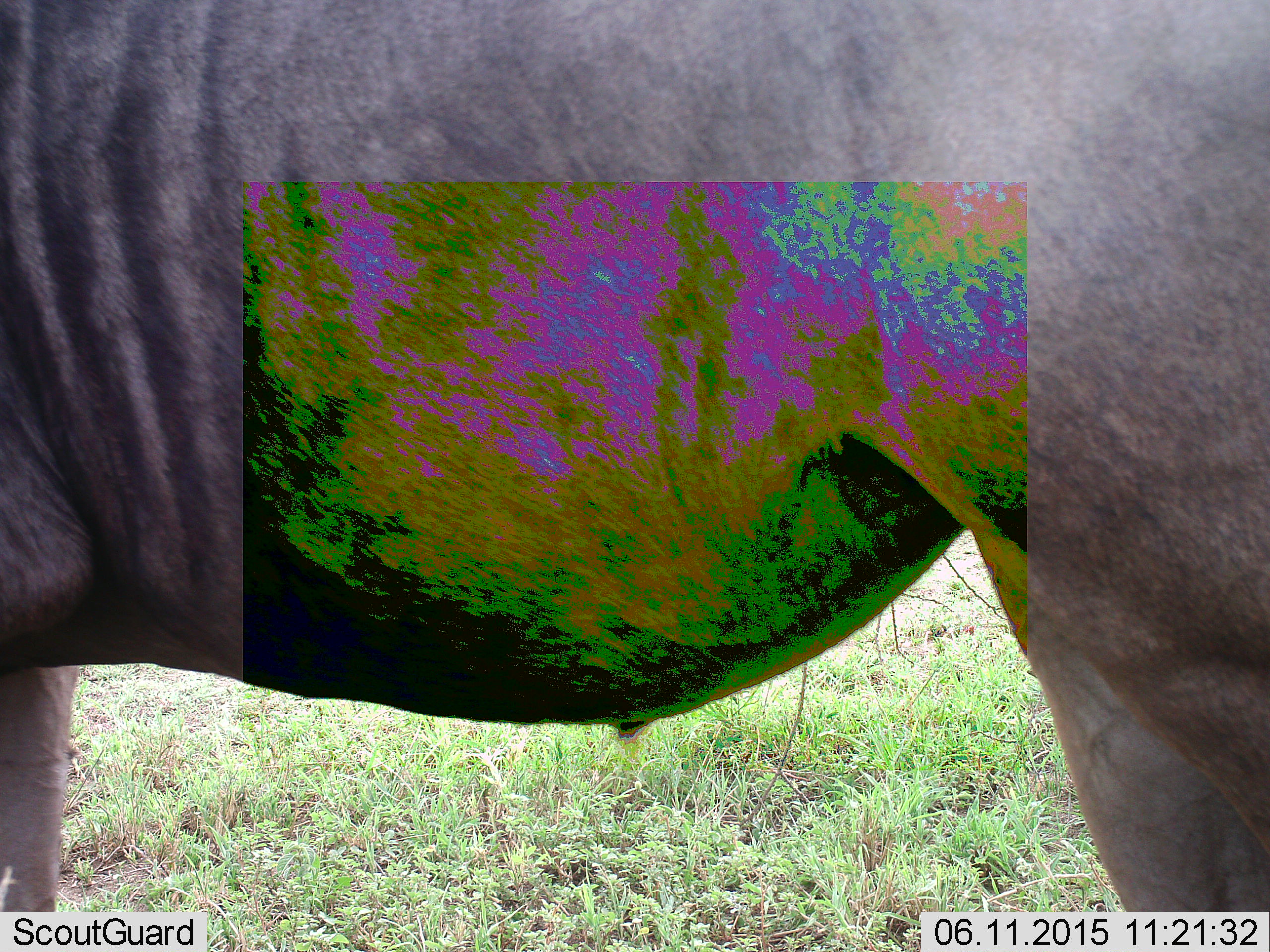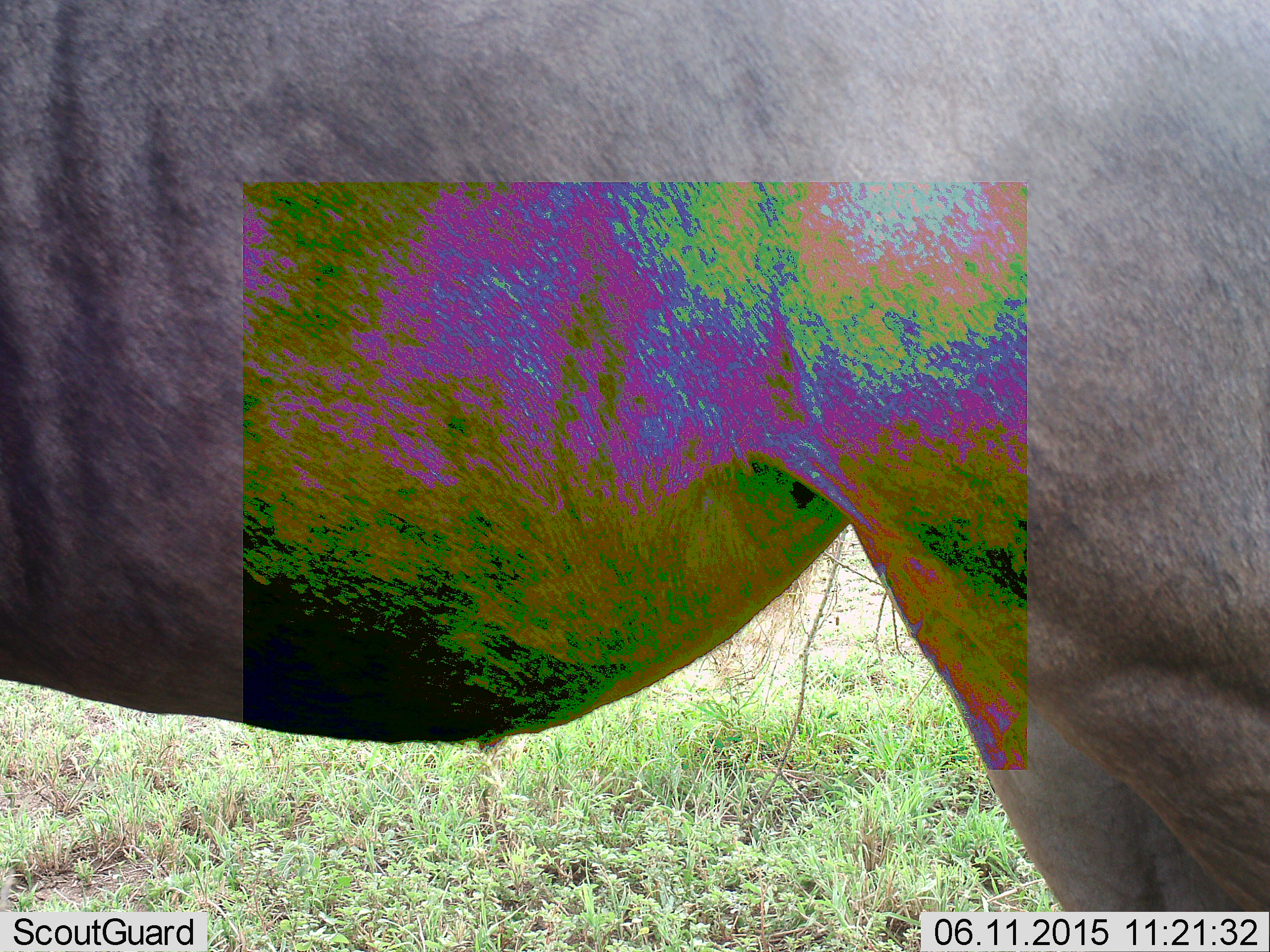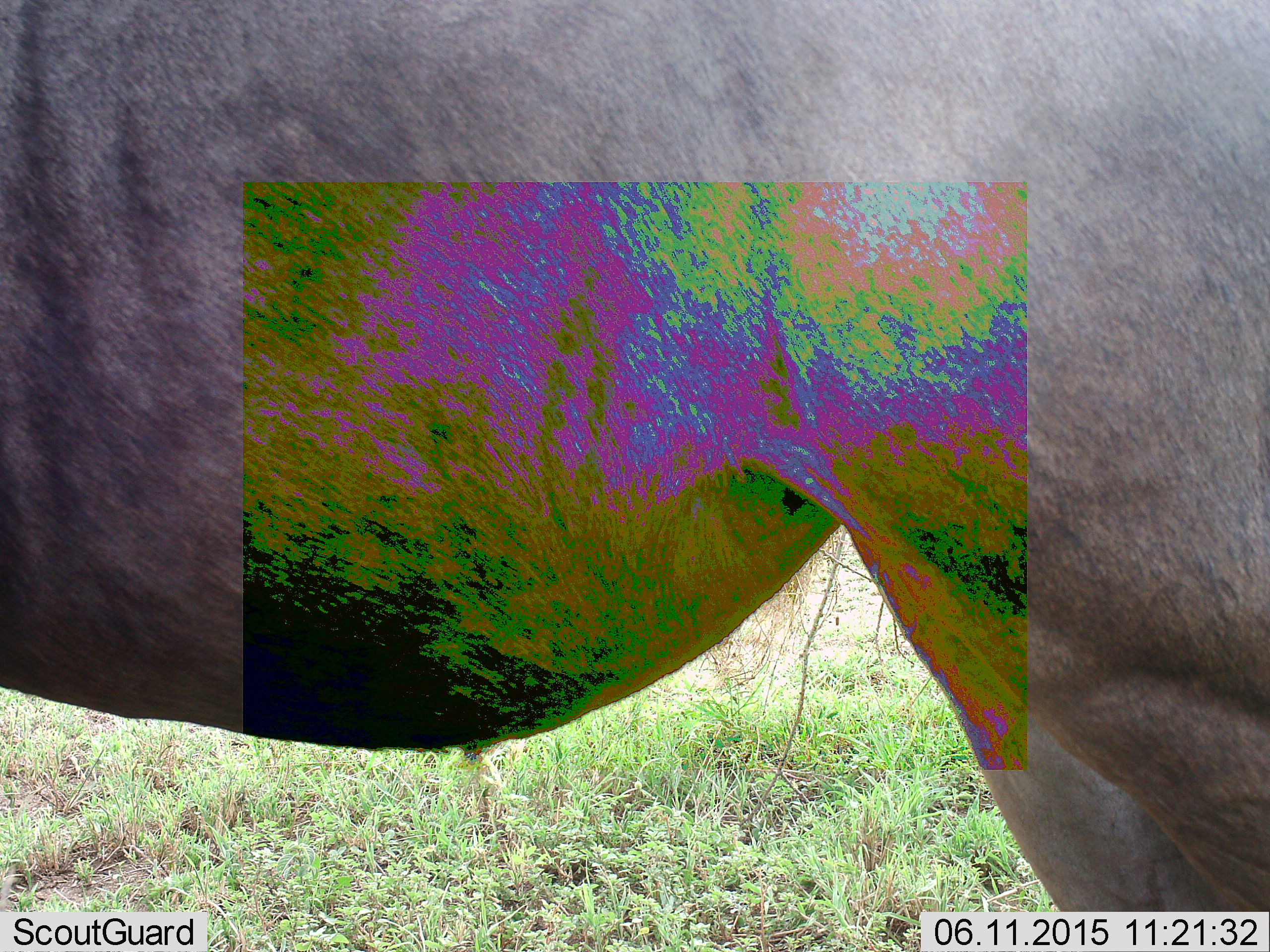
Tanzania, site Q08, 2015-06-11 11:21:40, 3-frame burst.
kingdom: Animalia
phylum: Chordata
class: Mammalia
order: Artiodactyla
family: Bovidae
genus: Connochaetes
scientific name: Connochaetes taurinus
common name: blue wildebeest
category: wildebeest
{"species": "wildebeest (blue wildebeest) (Connochaetes taurinus)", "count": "1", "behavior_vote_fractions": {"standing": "100%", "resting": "0%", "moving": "10%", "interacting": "0%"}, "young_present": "0%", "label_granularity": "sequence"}